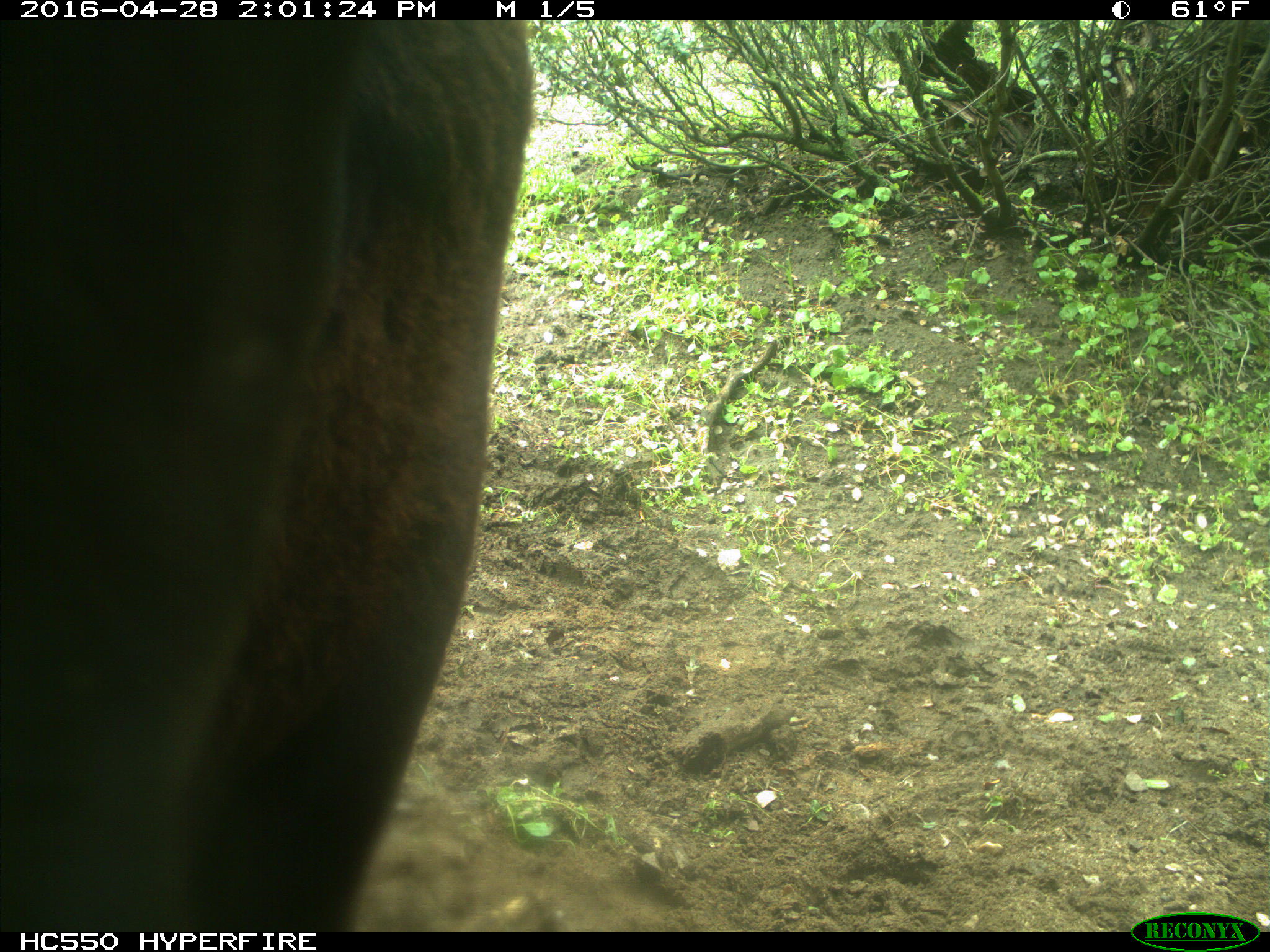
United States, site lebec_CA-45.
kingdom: Animalia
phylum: Chordata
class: Mammalia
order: Artiodactyla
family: Bovidae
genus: Bos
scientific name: Bos taurus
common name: domestic cow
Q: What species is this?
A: Bos taurus (domestic cow).